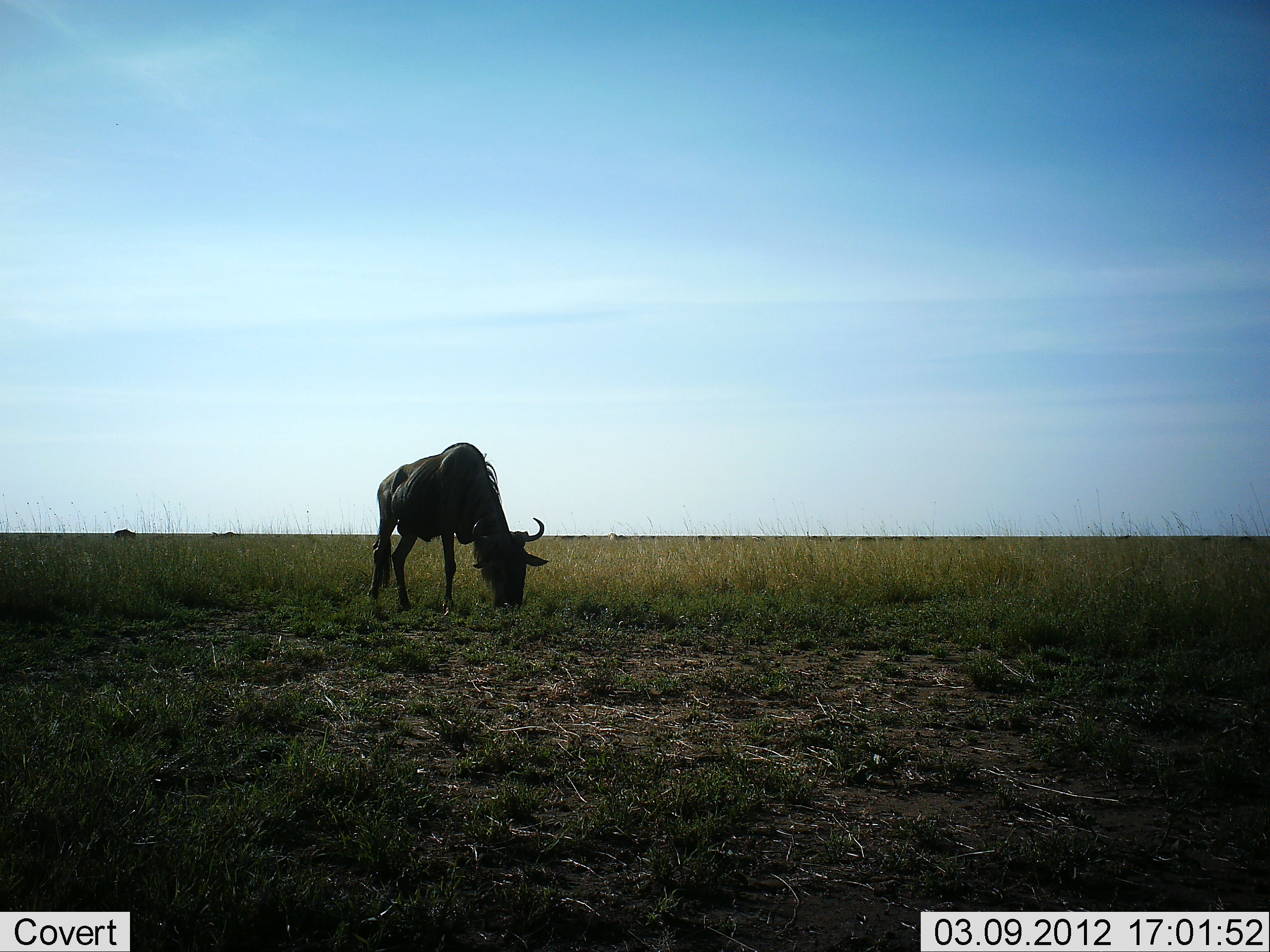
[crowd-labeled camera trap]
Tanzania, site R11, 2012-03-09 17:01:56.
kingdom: Animalia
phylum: Chordata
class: Mammalia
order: Artiodactyla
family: Bovidae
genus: Connochaetes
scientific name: Connochaetes taurinus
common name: blue wildebeest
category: wildebeest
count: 1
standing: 14%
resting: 0%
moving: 0%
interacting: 0%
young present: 0%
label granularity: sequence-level